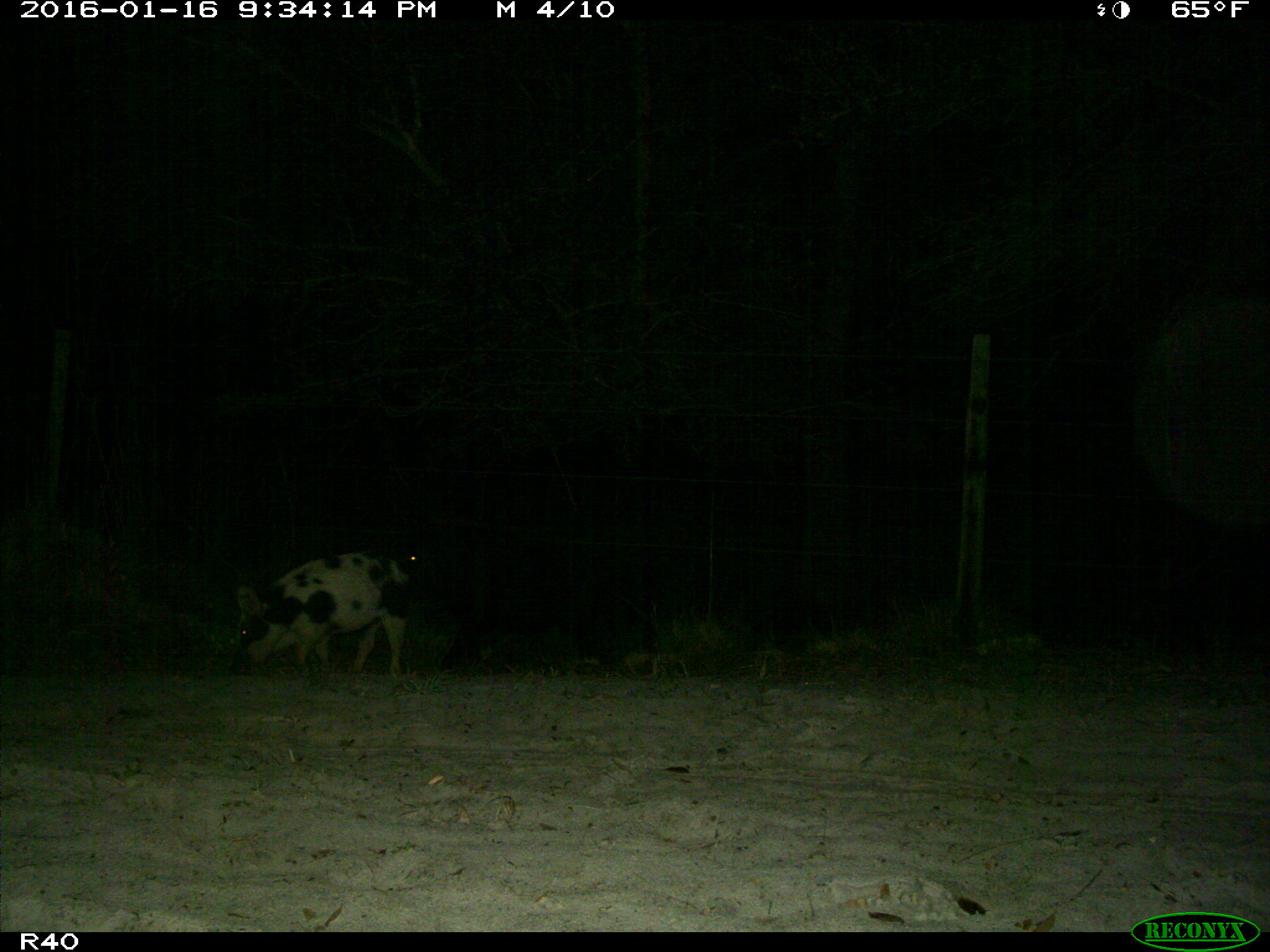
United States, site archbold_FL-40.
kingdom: Animalia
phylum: Chordata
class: Mammalia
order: Artiodactyla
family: Suidae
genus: Sus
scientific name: Sus scrofa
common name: wild boar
Sus scrofa (wild boar).